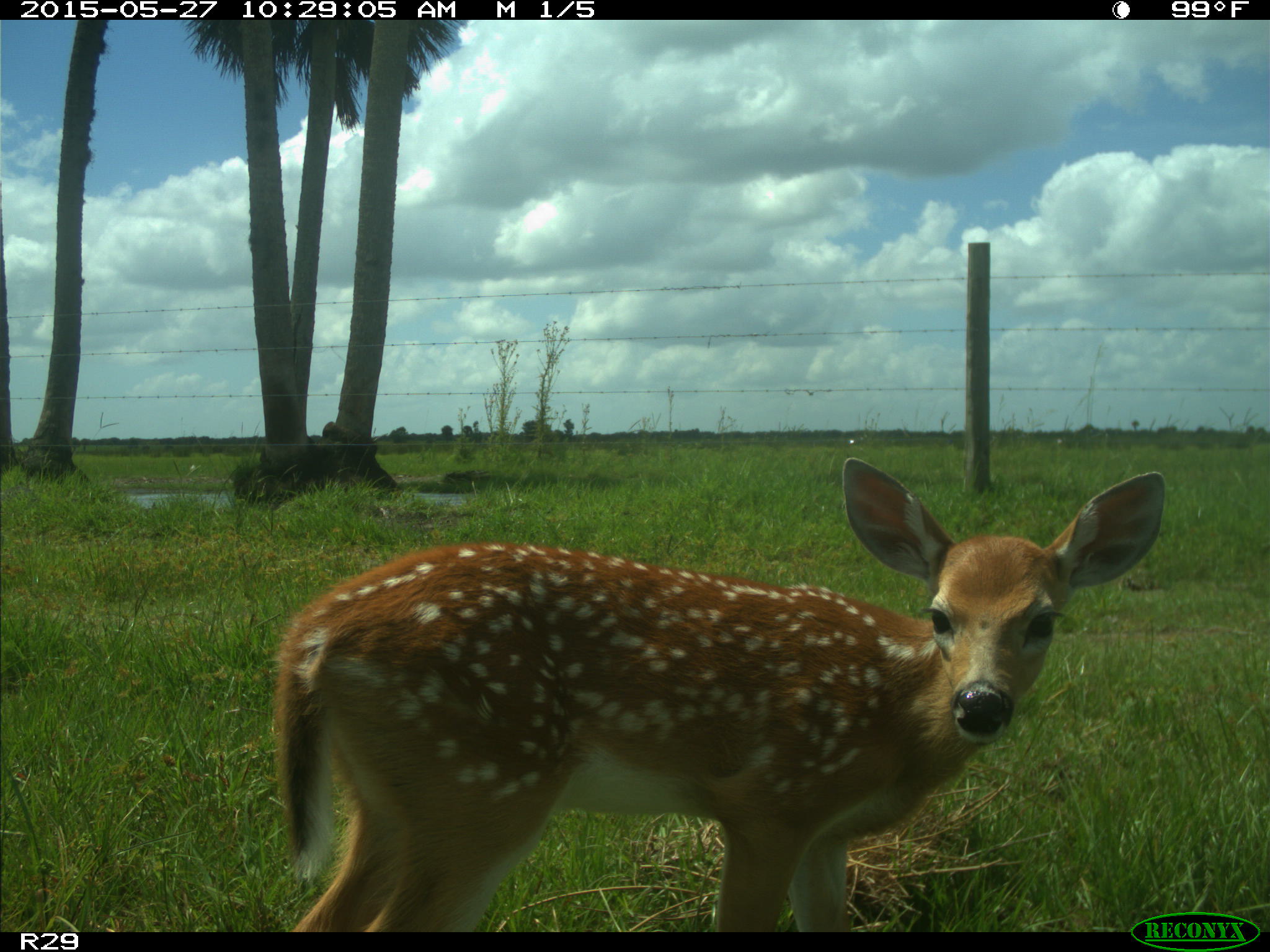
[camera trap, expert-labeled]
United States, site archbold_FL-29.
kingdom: Animalia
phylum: Chordata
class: Mammalia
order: Artiodactyla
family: Cervidae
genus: Odocoileus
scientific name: Odocoileus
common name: deer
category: unidentified deer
Unidentified deer (deer) (Odocoileus).